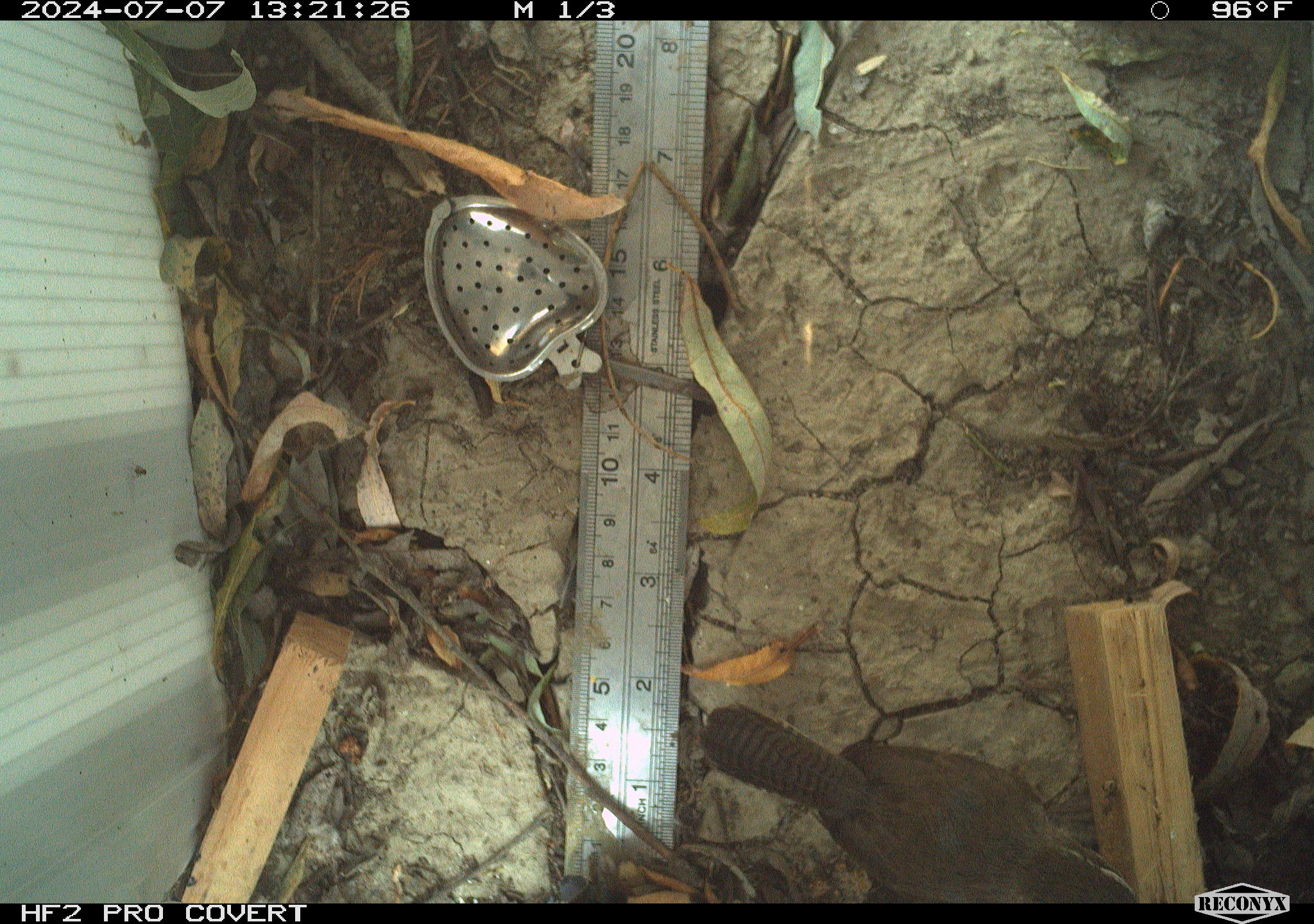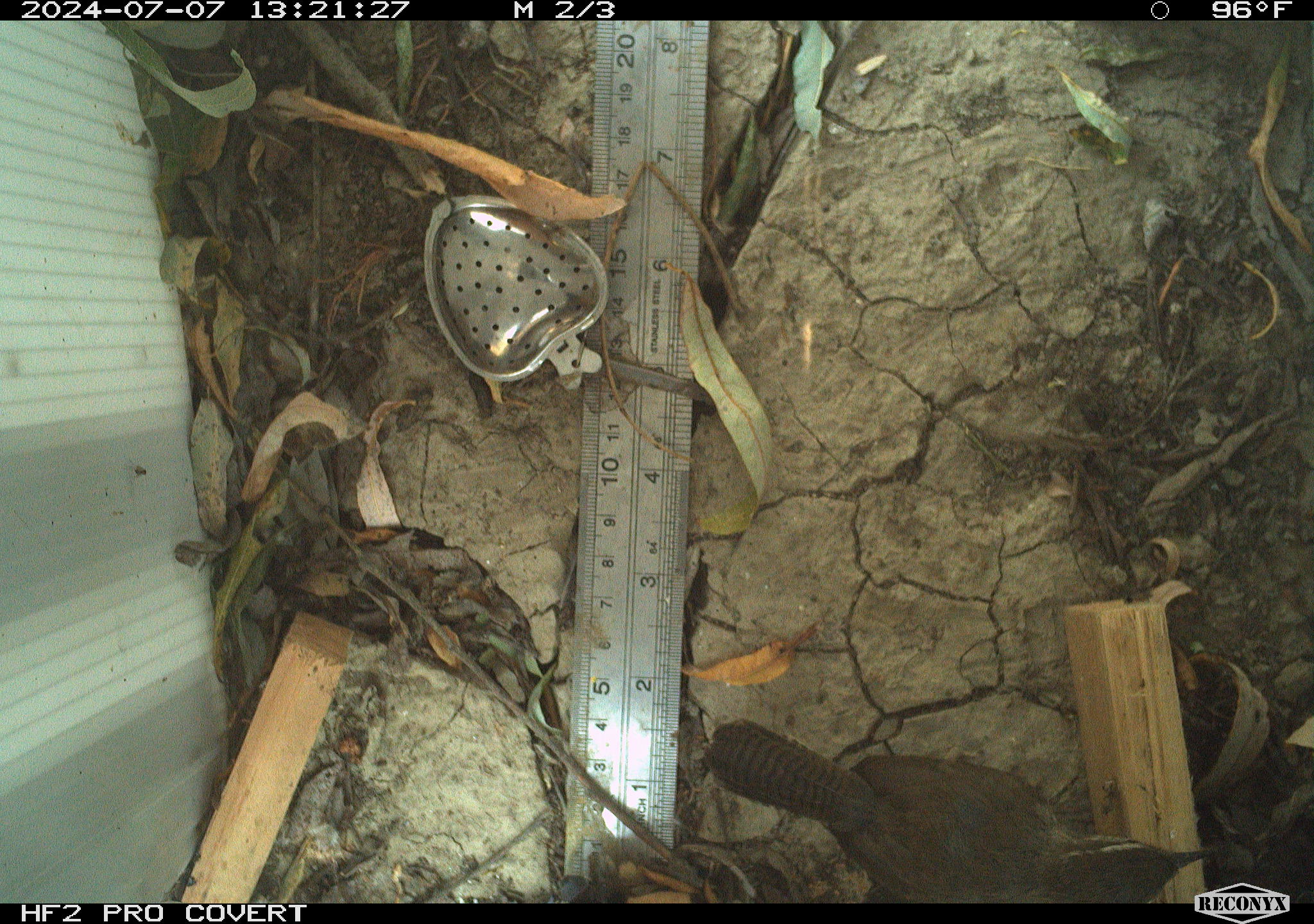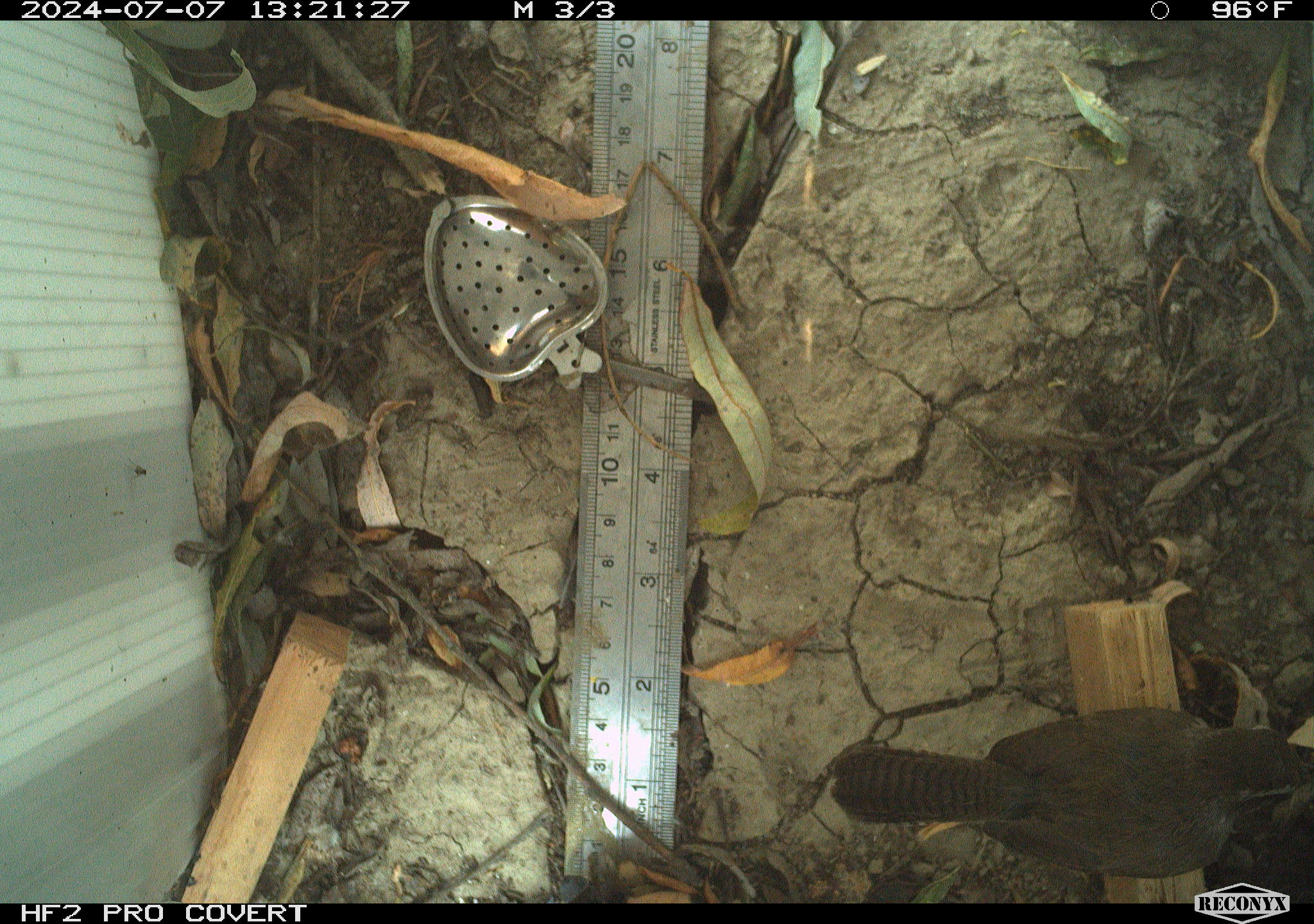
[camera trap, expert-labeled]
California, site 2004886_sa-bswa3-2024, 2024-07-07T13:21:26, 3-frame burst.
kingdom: Animalia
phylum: Chordata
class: Aves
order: Passeriformes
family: Troglodytidae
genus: Thryomanes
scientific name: Thryomanes bewickii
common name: bewick's wren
Bewick's wren (Thryomanes bewickii).